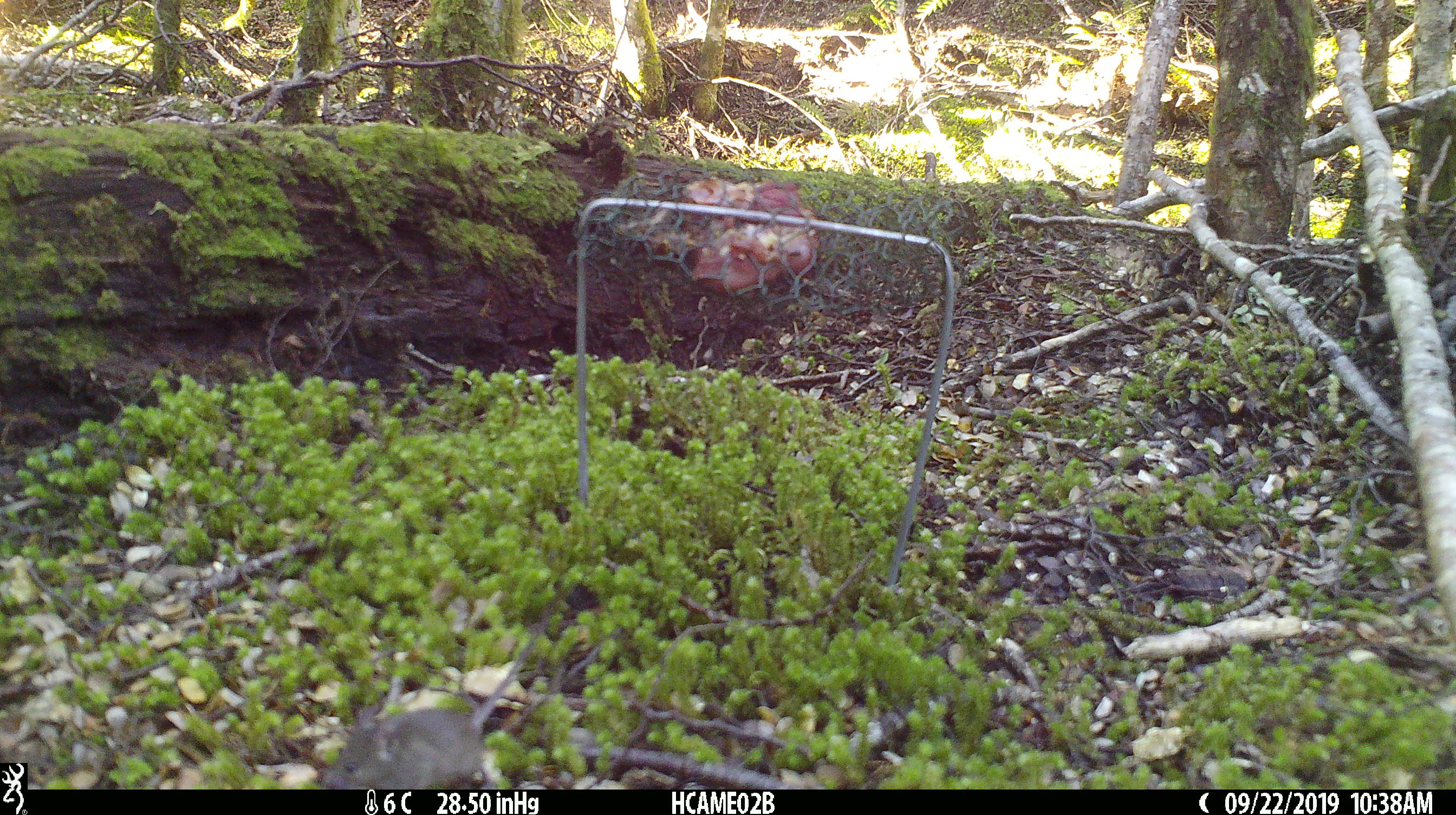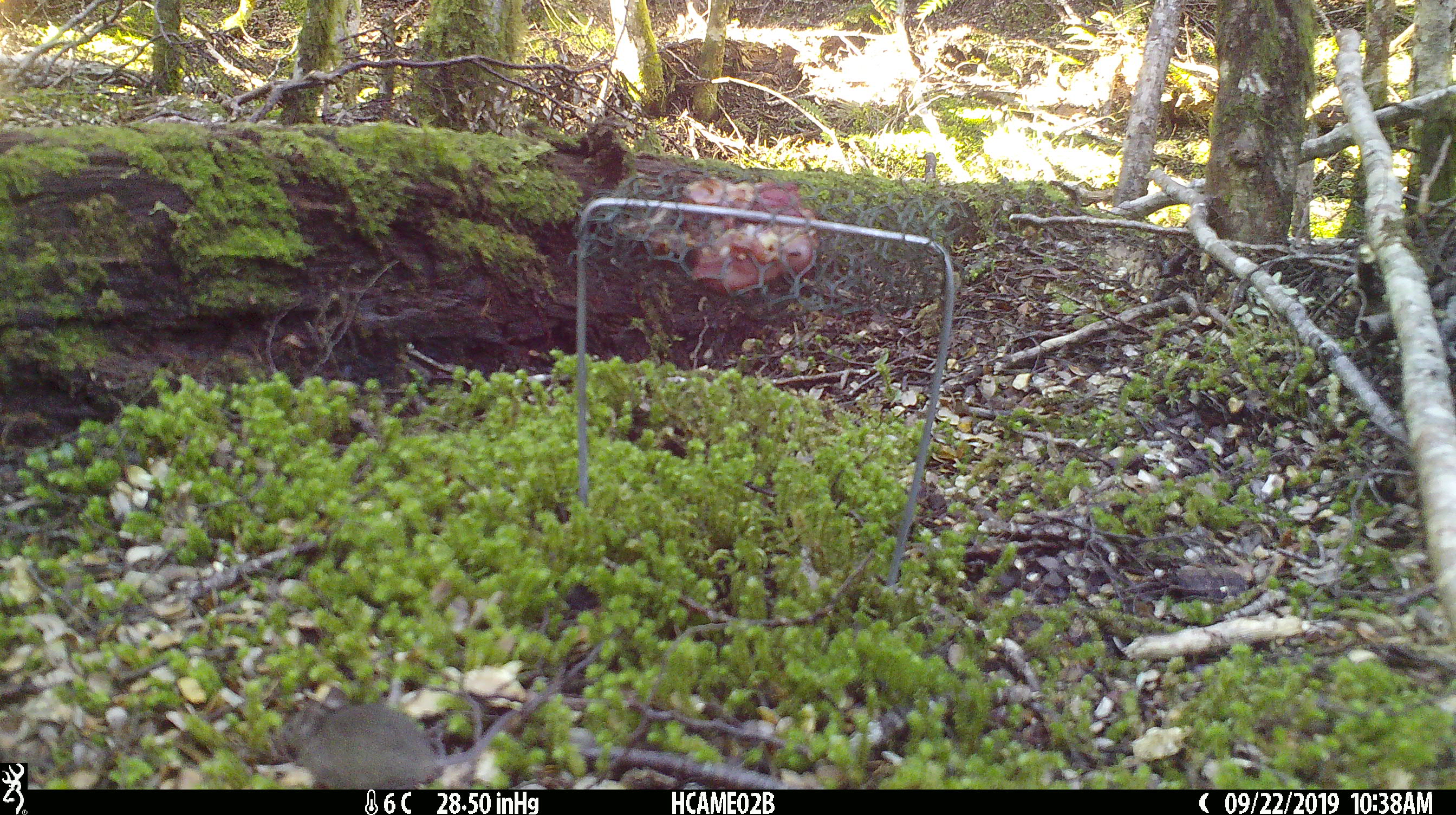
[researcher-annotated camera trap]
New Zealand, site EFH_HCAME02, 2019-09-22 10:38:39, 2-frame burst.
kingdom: Animalia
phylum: Chordata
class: Mammalia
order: Rodentia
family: Muridae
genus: Mus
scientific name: Mus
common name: mouse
Mouse (Mus).